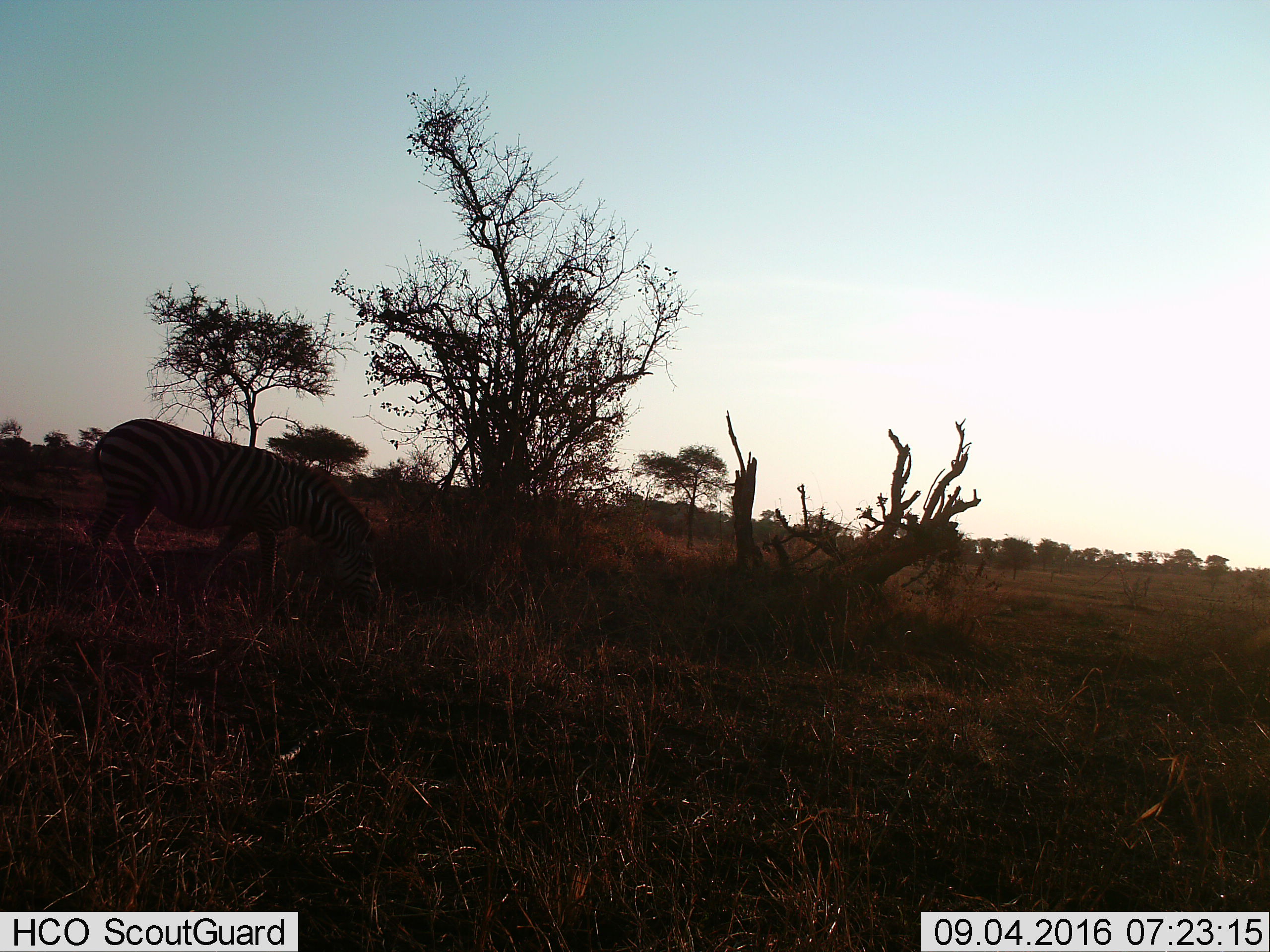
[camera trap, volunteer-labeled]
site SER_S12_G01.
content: unidentified animal